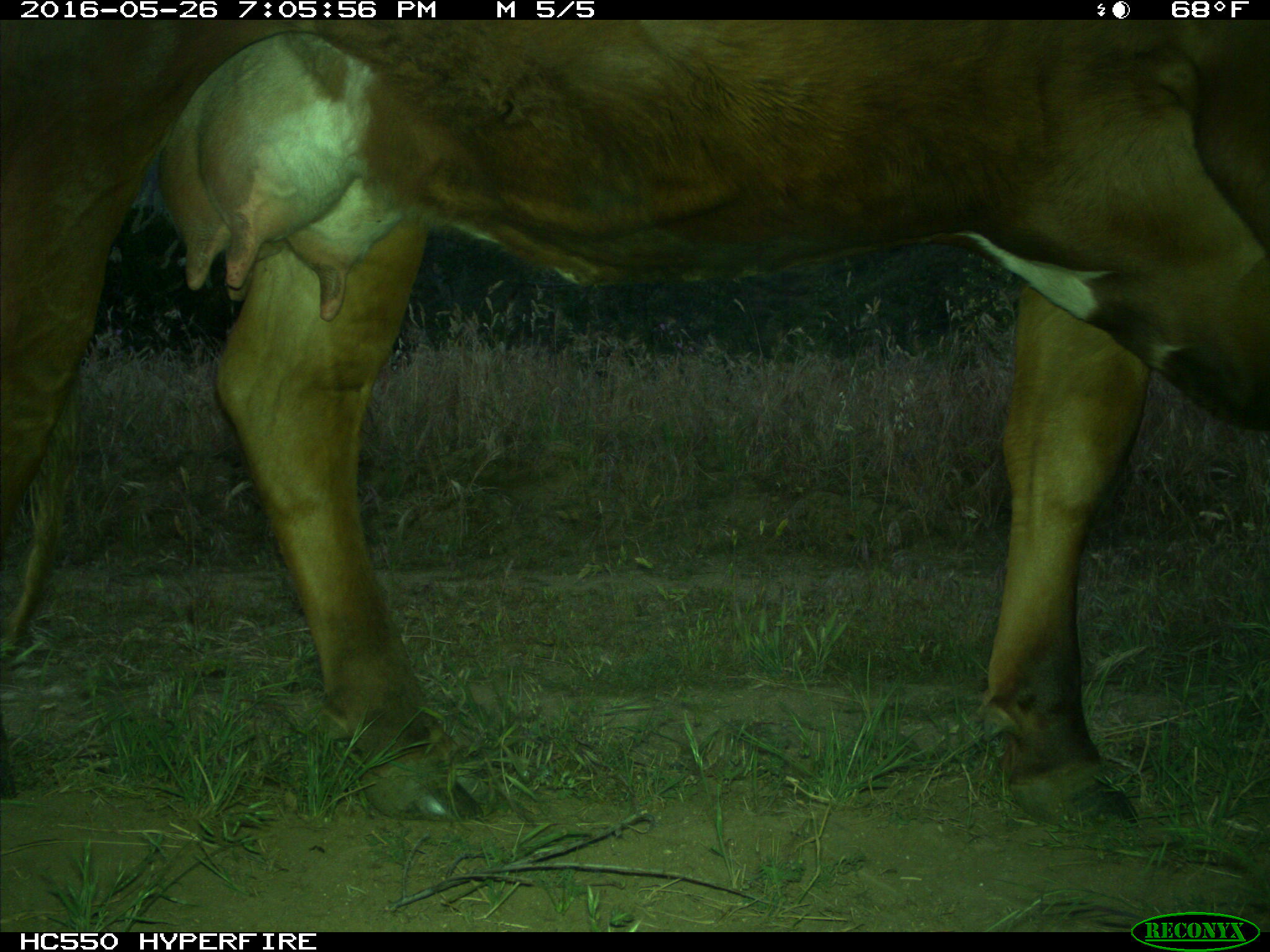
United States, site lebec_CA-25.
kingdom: Animalia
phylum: Chordata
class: Mammalia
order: Artiodactyla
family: Bovidae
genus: Bos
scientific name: Bos taurus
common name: domestic cow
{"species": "Bos taurus (domestic cow)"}